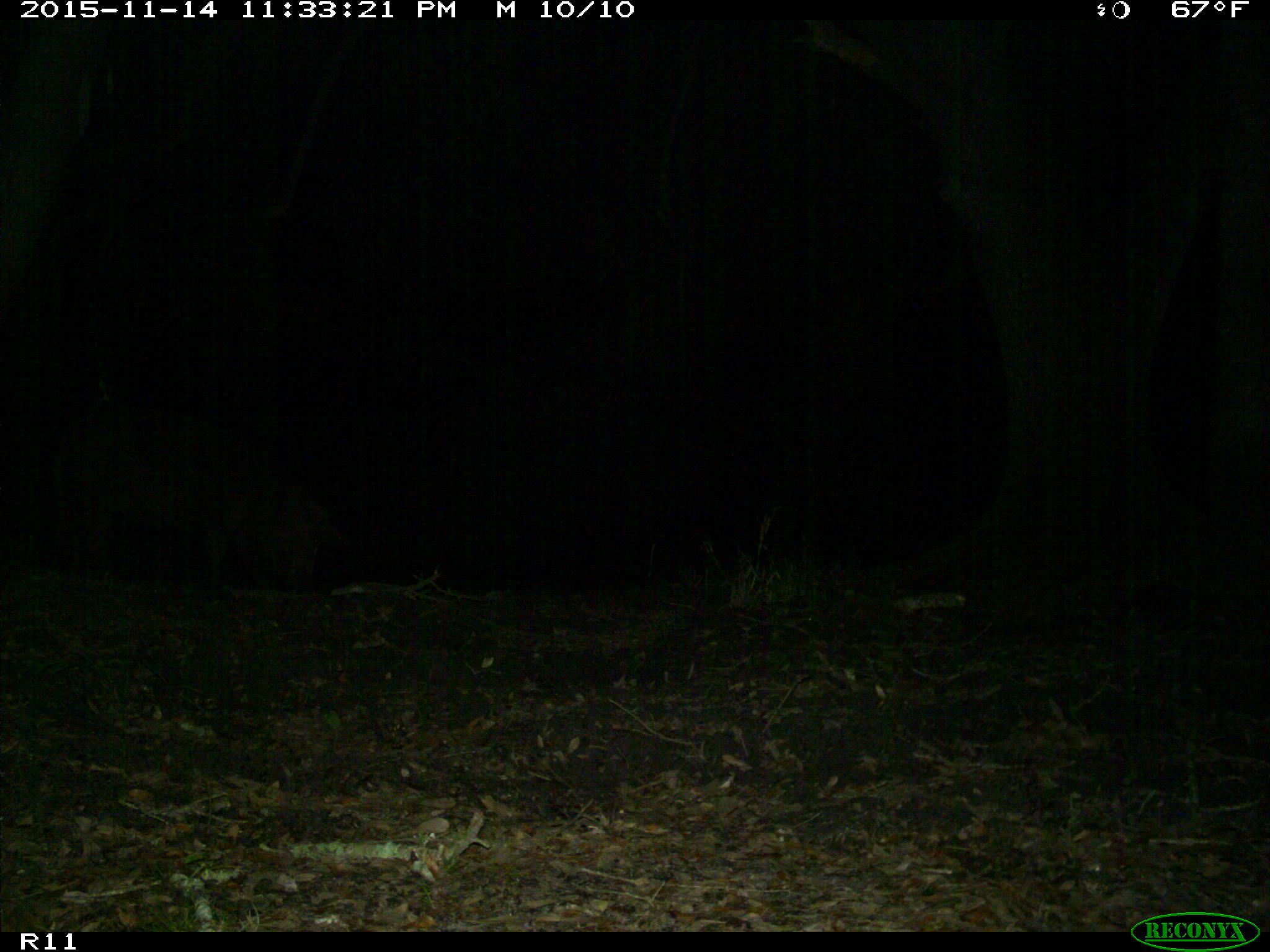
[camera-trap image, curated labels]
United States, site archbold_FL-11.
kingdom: Animalia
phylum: Chordata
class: Mammalia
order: Artiodactyla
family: Suidae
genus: Sus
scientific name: Sus scrofa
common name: wild boar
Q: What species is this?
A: Sus scrofa (wild boar).